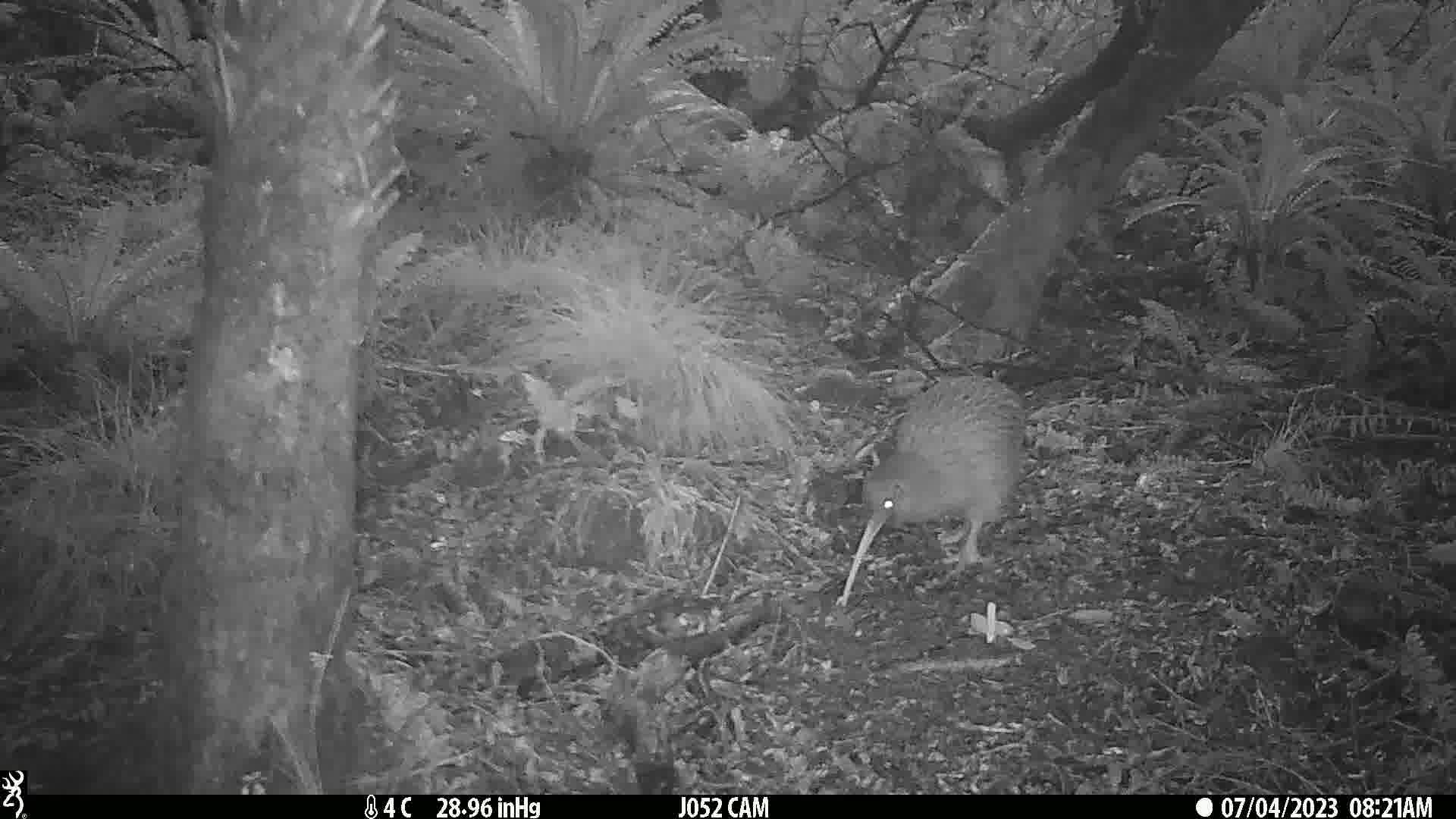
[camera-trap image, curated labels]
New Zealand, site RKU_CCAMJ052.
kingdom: Animalia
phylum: Chordata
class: Aves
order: Apterygiformes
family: Apterygidae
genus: Apteryx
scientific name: Apteryx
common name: kiwi